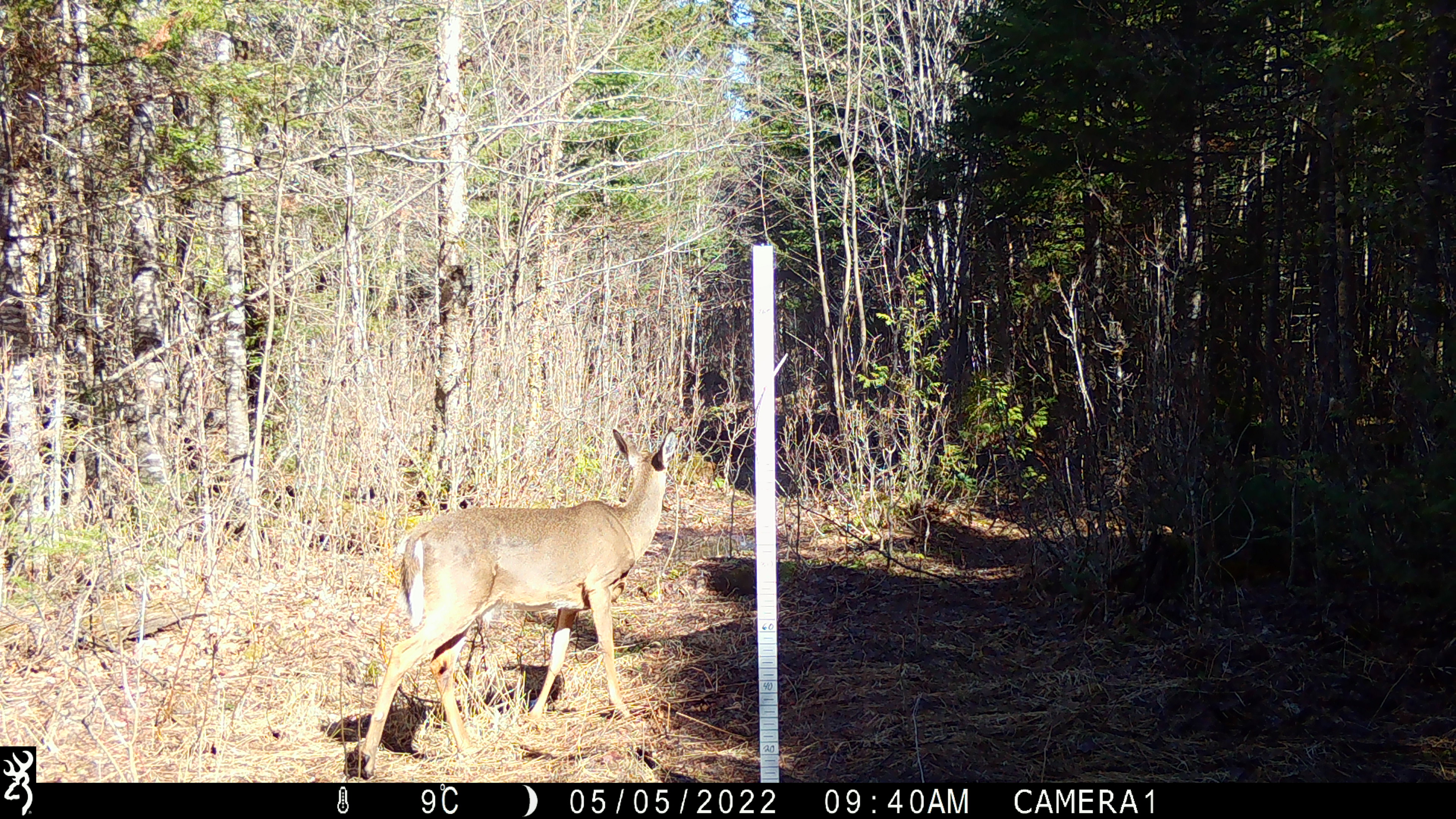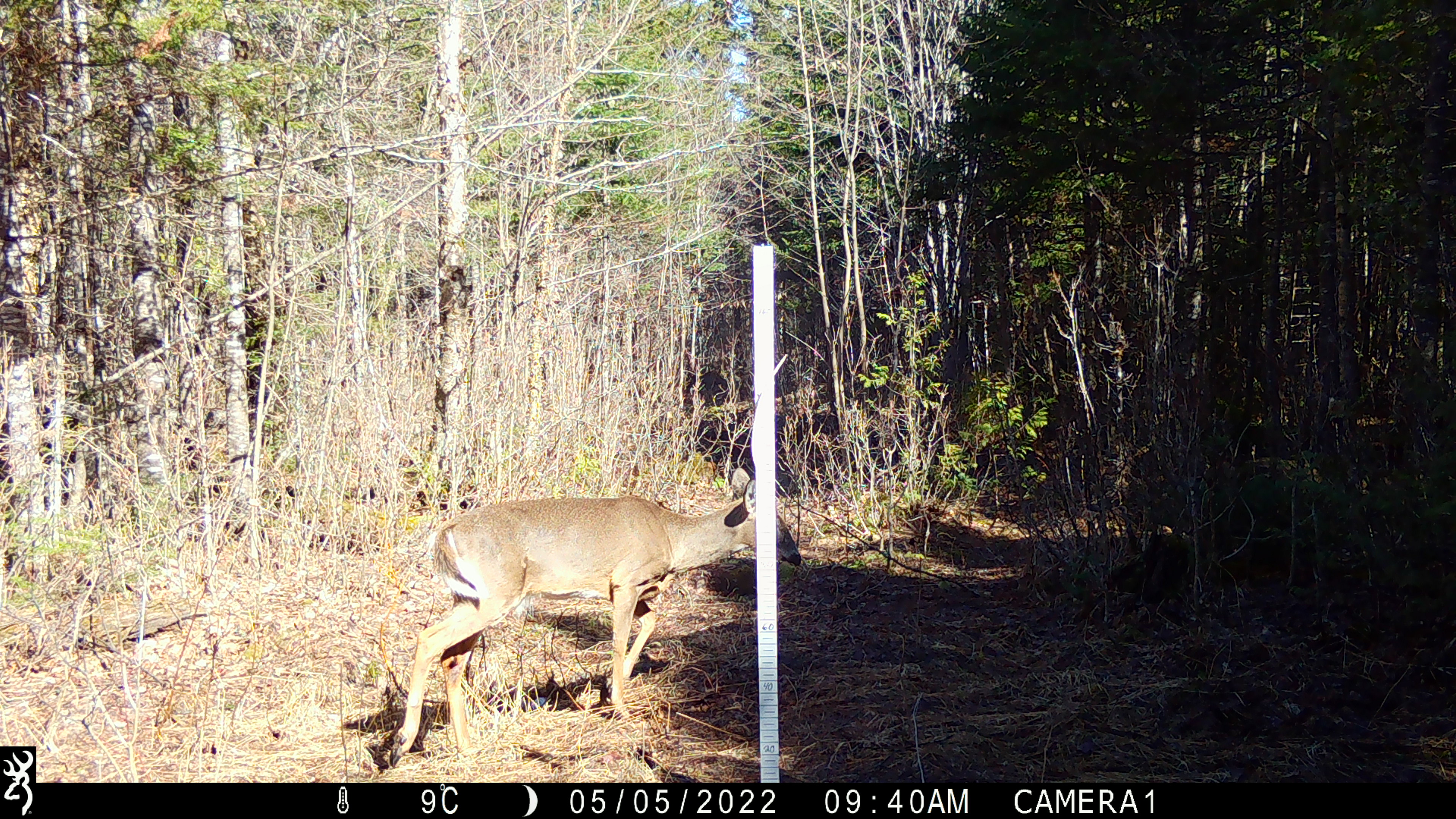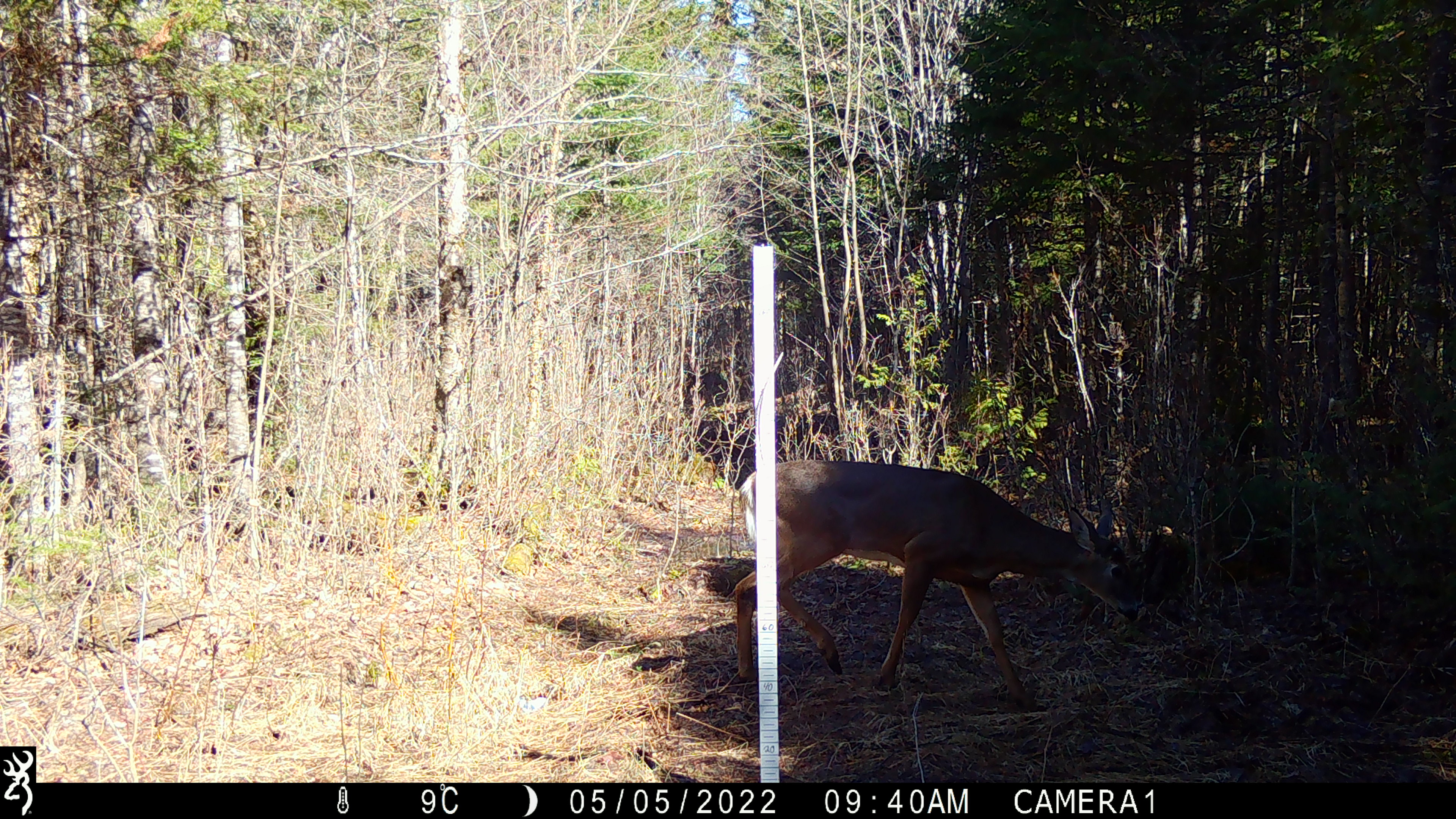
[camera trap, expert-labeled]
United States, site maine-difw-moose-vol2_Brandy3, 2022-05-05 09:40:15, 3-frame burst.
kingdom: Animalia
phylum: Chordata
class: Mammalia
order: Artiodactyla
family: Cervidae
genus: Odocoileus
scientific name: Odocoileus virginianus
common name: white-tailed deer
White-tailed deer (Odocoileus virginianus).